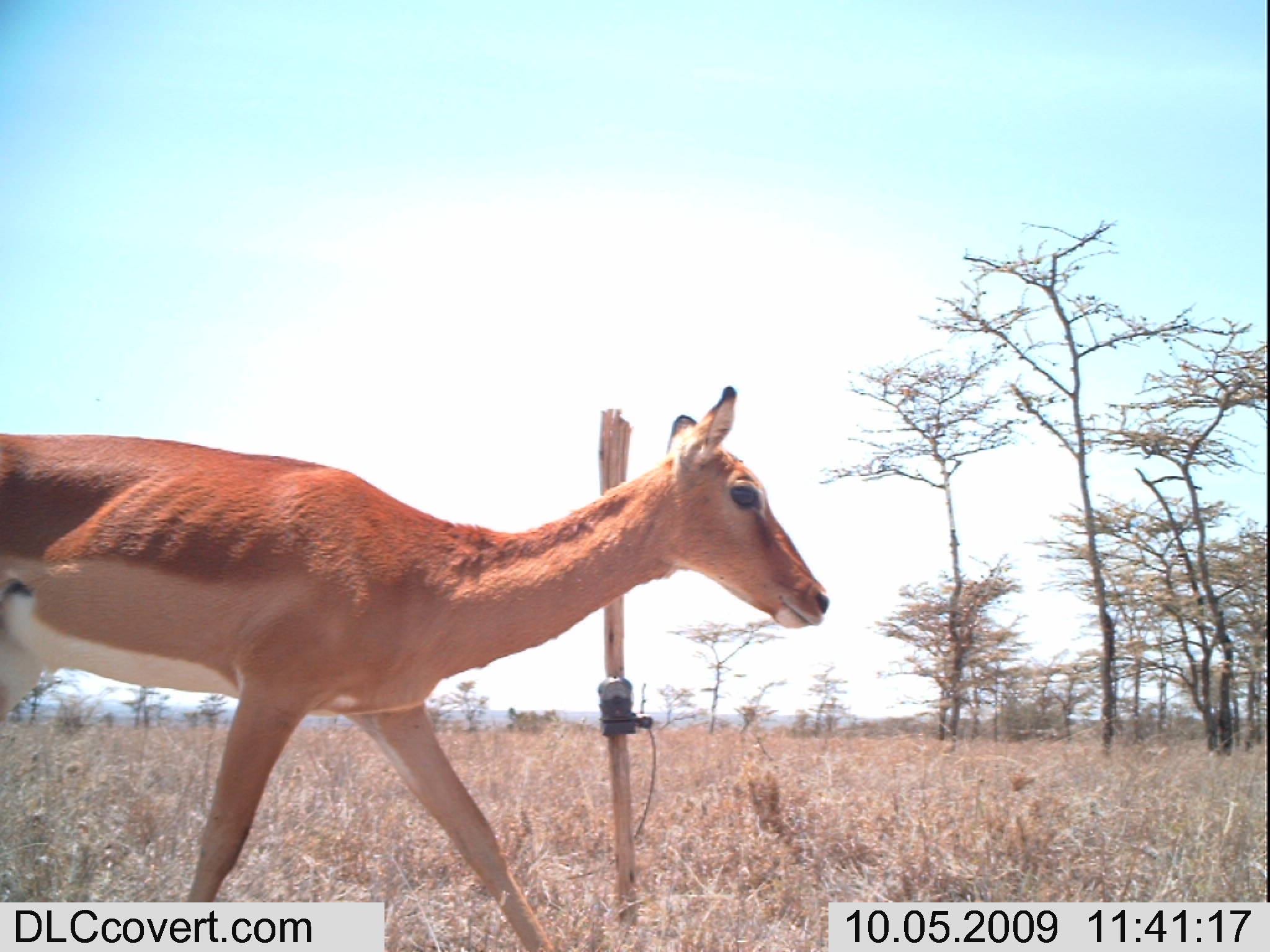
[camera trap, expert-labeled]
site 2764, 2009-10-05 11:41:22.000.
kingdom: Animalia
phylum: Chordata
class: Mammalia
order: Artiodactyla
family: Bovidae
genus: Aepyceros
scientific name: Aepyceros melampus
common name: impala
Aepyceros melampus (impala), count 1.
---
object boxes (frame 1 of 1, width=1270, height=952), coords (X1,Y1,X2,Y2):
aepyceros melampus: (0,383,831,947)